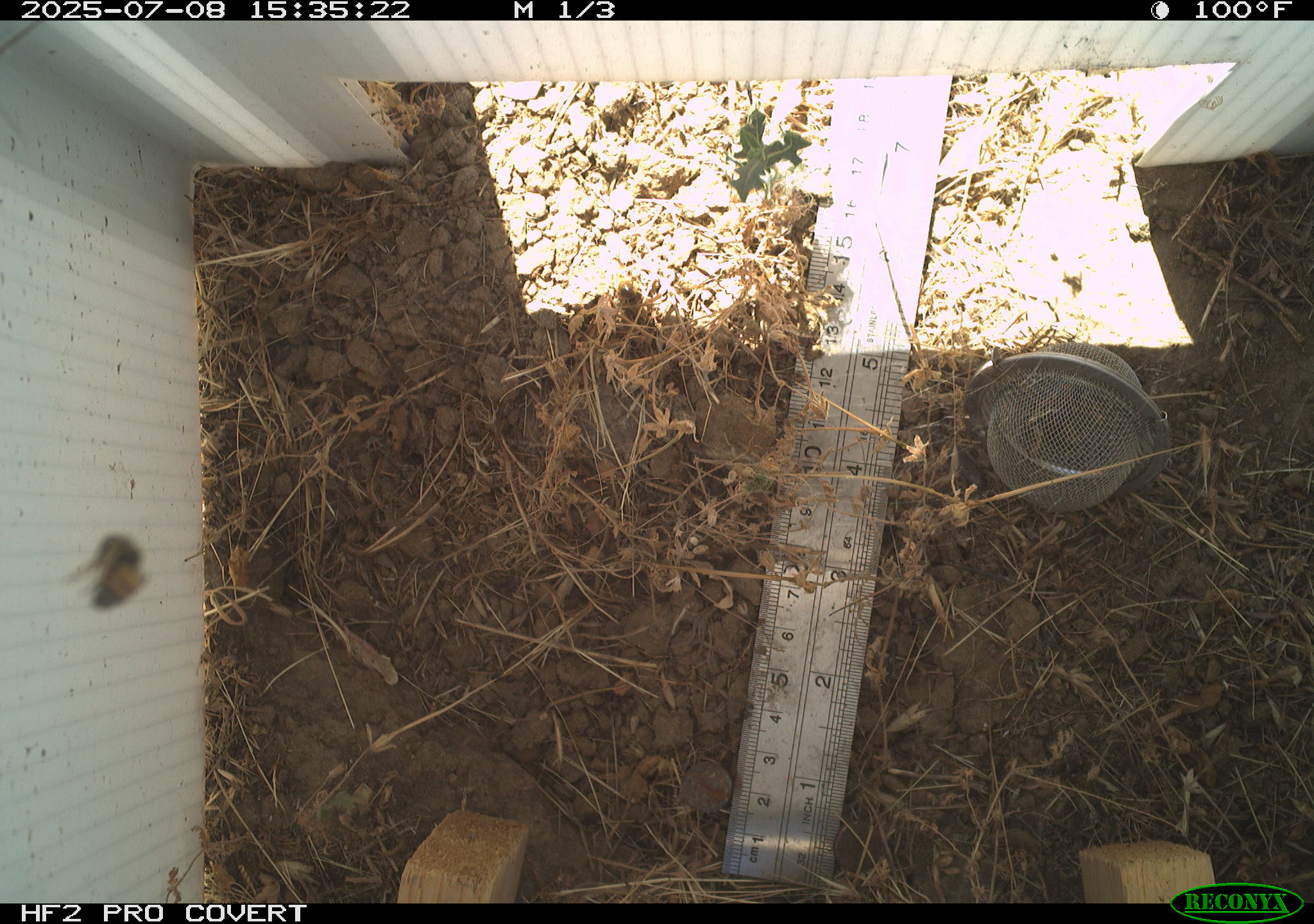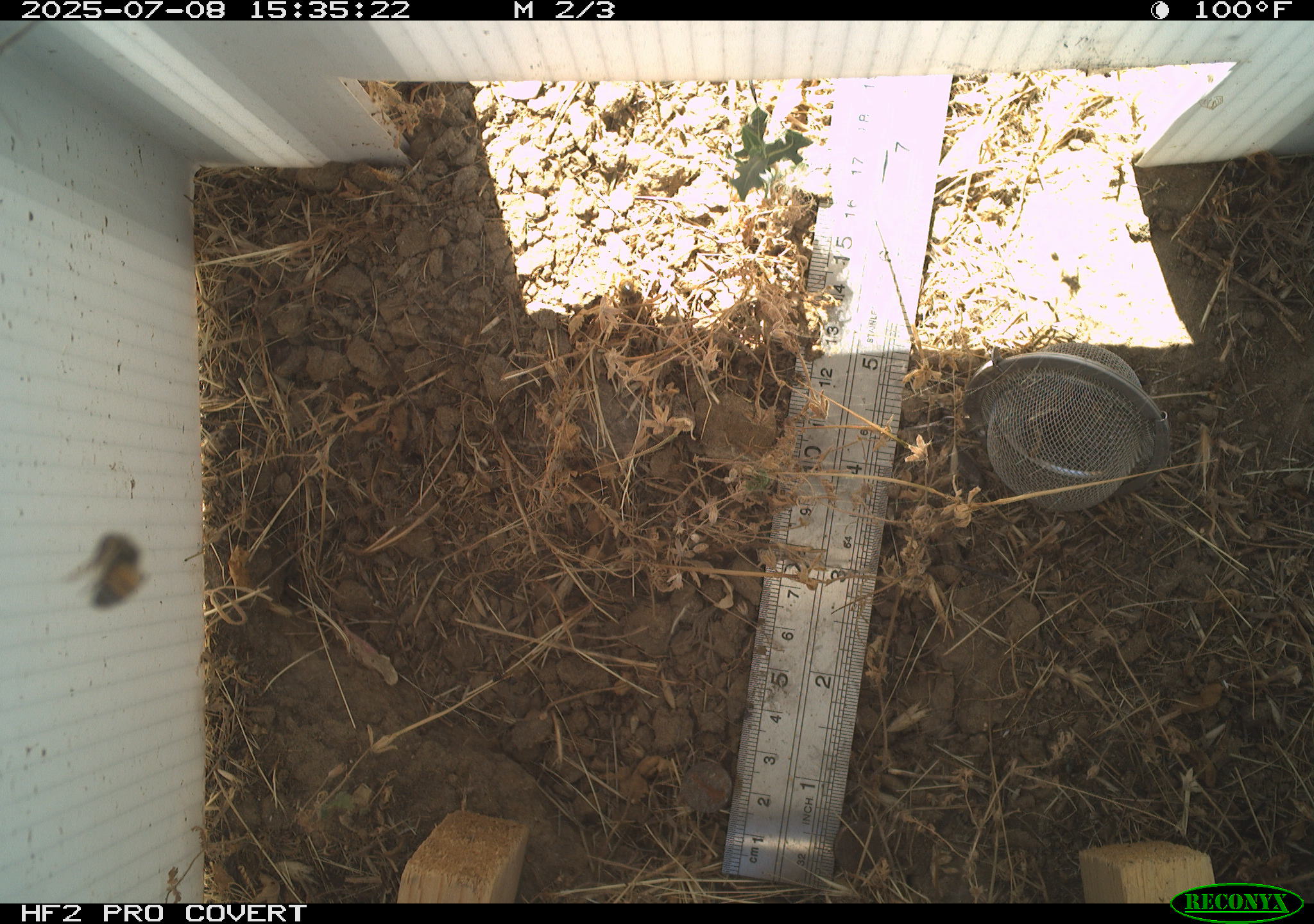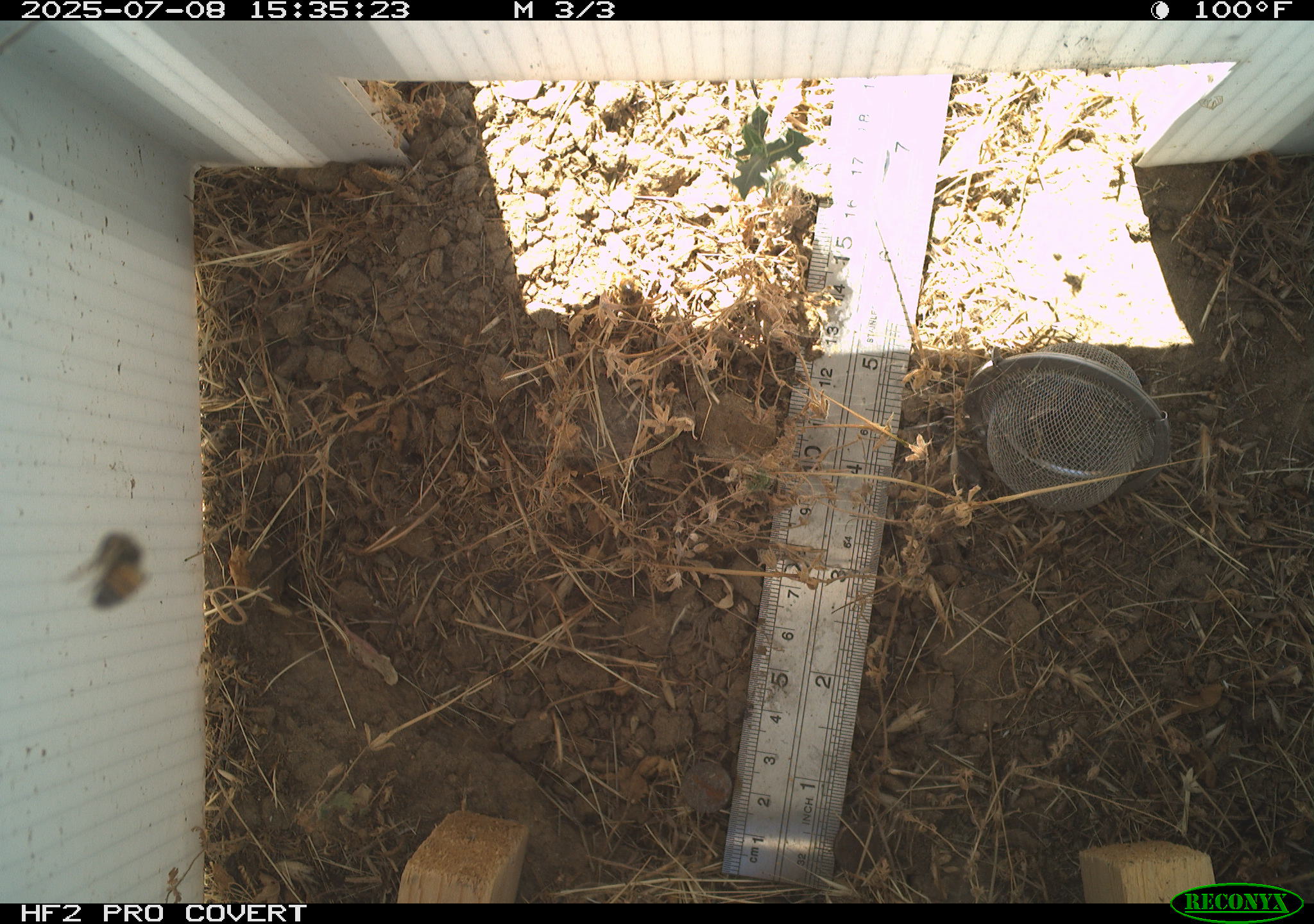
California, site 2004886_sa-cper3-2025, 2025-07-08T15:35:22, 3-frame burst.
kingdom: Animalia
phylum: Arthropoda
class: Insecta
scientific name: Insecta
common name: insect